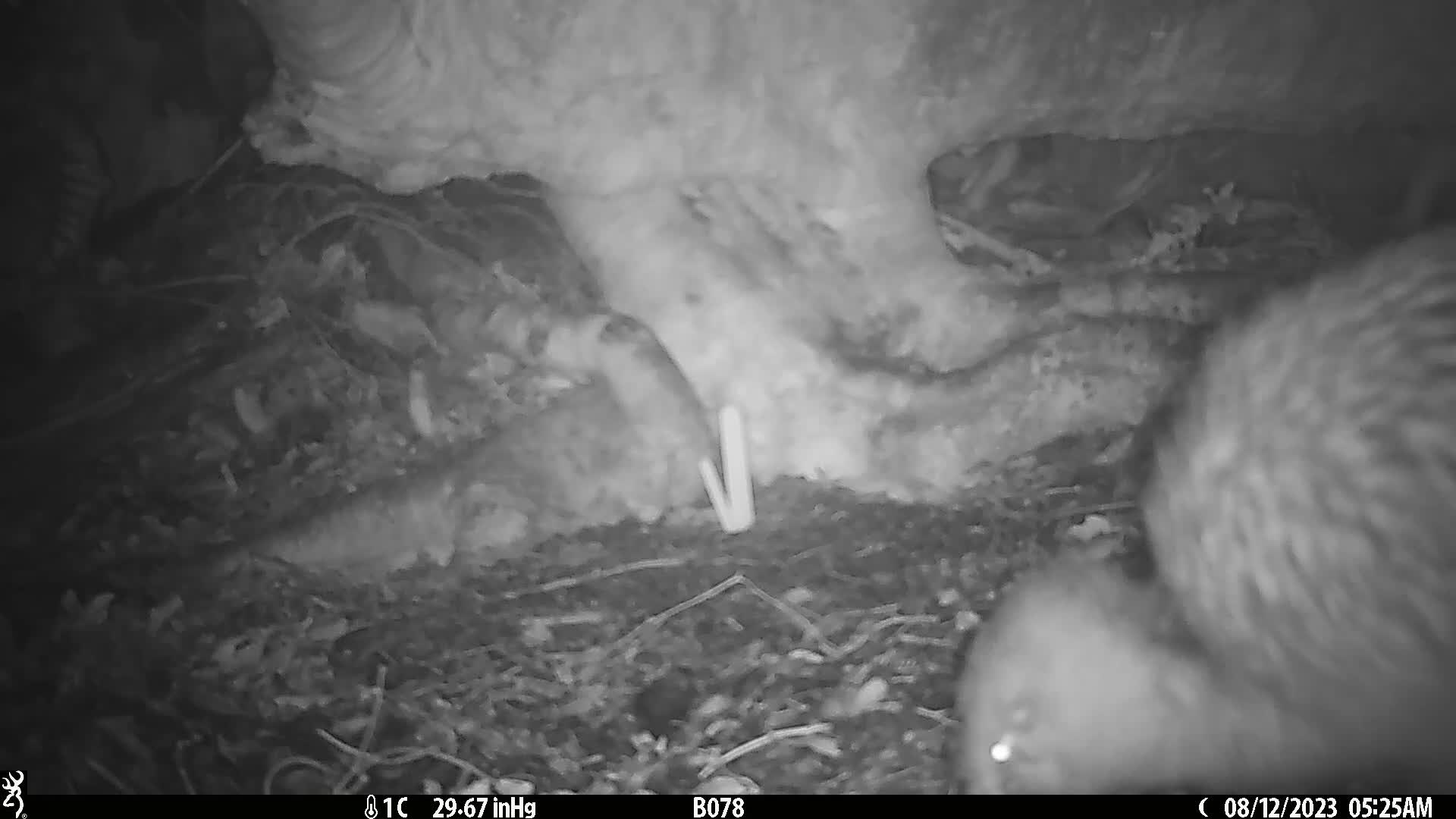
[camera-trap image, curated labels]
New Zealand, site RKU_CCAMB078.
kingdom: Animalia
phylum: Chordata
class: Aves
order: Apterygiformes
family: Apterygidae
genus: Apteryx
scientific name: Apteryx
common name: kiwi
Kiwi (Apteryx).